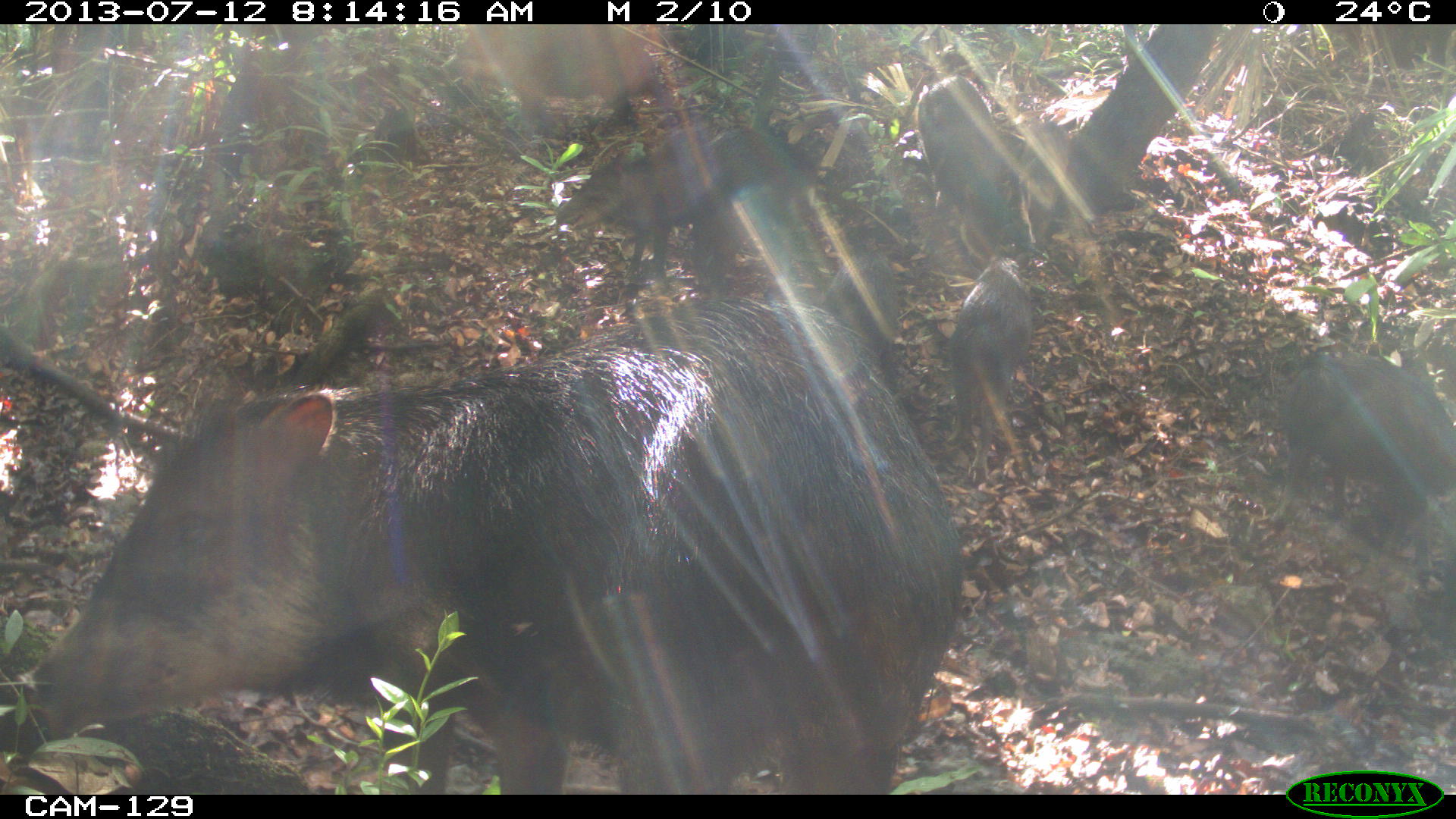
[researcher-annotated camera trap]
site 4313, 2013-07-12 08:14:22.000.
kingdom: Animalia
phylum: Chordata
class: Mammalia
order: Artiodactyla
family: Tayassuidae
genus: Tayassu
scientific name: Tayassu pecari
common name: white-lipped peccary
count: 20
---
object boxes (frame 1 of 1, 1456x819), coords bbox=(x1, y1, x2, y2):
tayassu pecari: bbox=(0, 300, 959, 793); bbox=(557, 126, 811, 300); bbox=(1276, 352, 1456, 555); bbox=(947, 255, 1034, 455); bbox=(912, 74, 1000, 214); bbox=(823, 249, 902, 365)